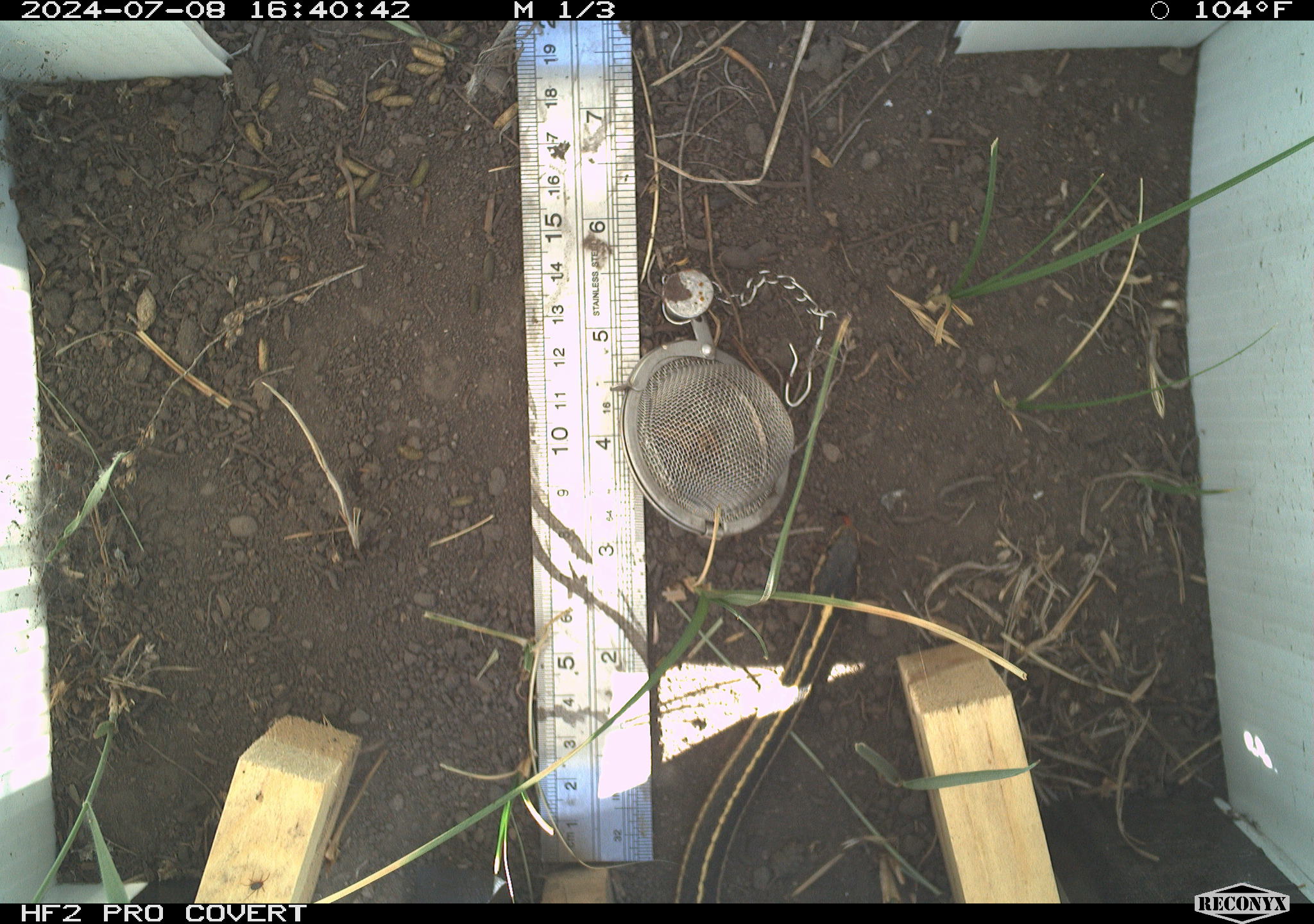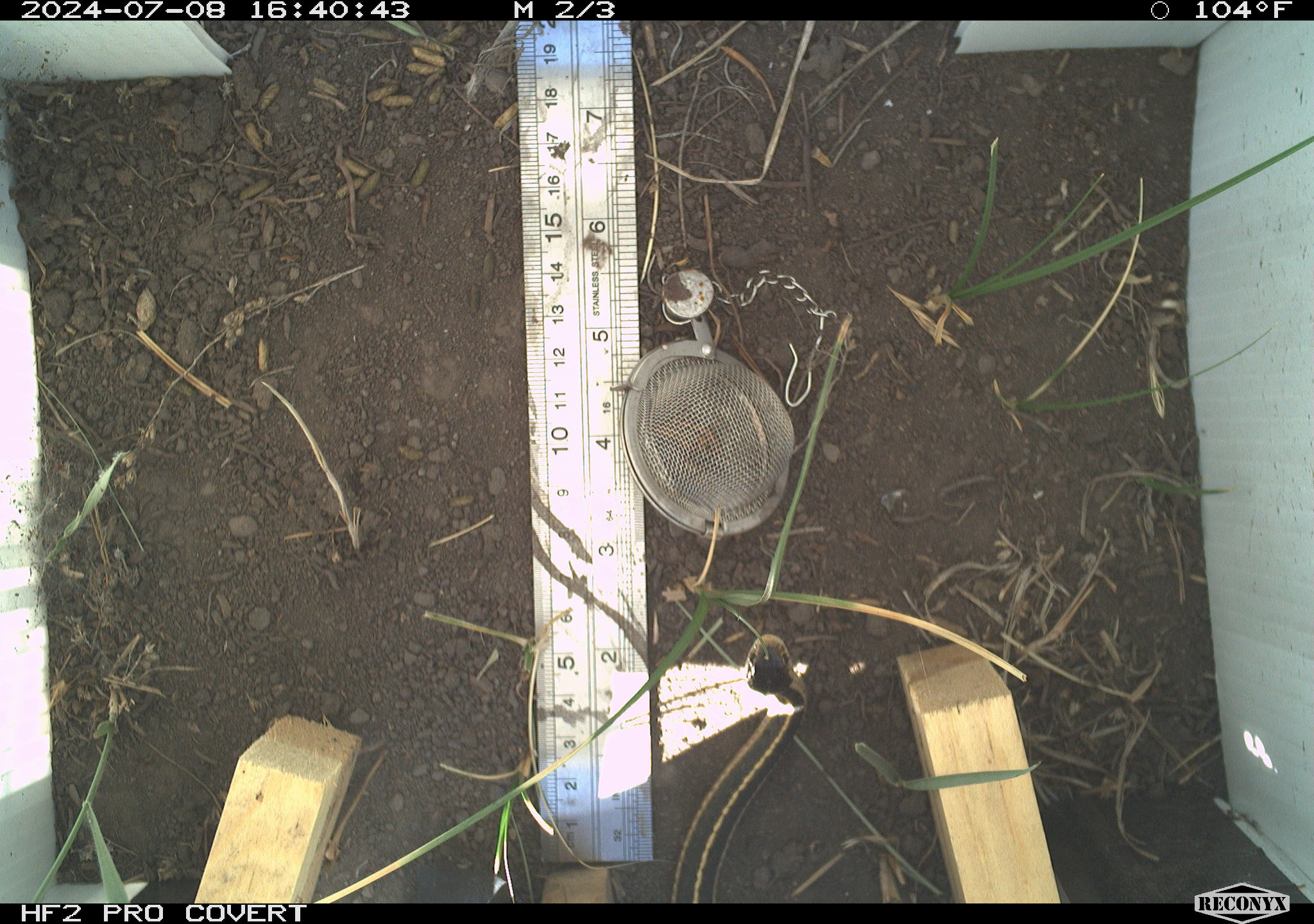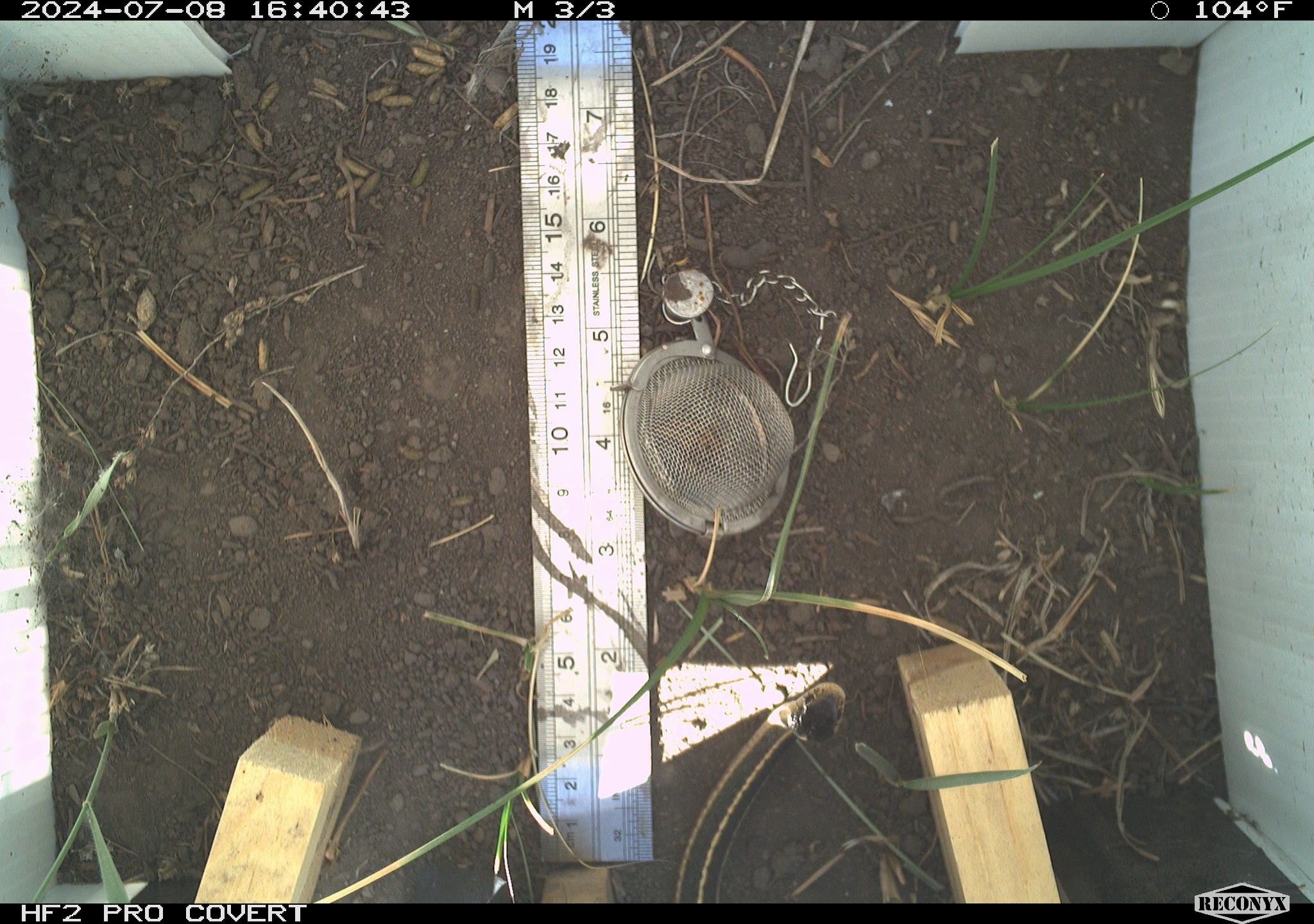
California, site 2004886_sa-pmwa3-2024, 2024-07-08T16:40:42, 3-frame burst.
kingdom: Animalia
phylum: Chordata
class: Reptilia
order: Squamata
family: Colubridae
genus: Thamnophis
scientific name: Thamnophis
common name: american gartersnakes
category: thamnophis species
Thamnophis species (american gartersnakes) (Thamnophis).